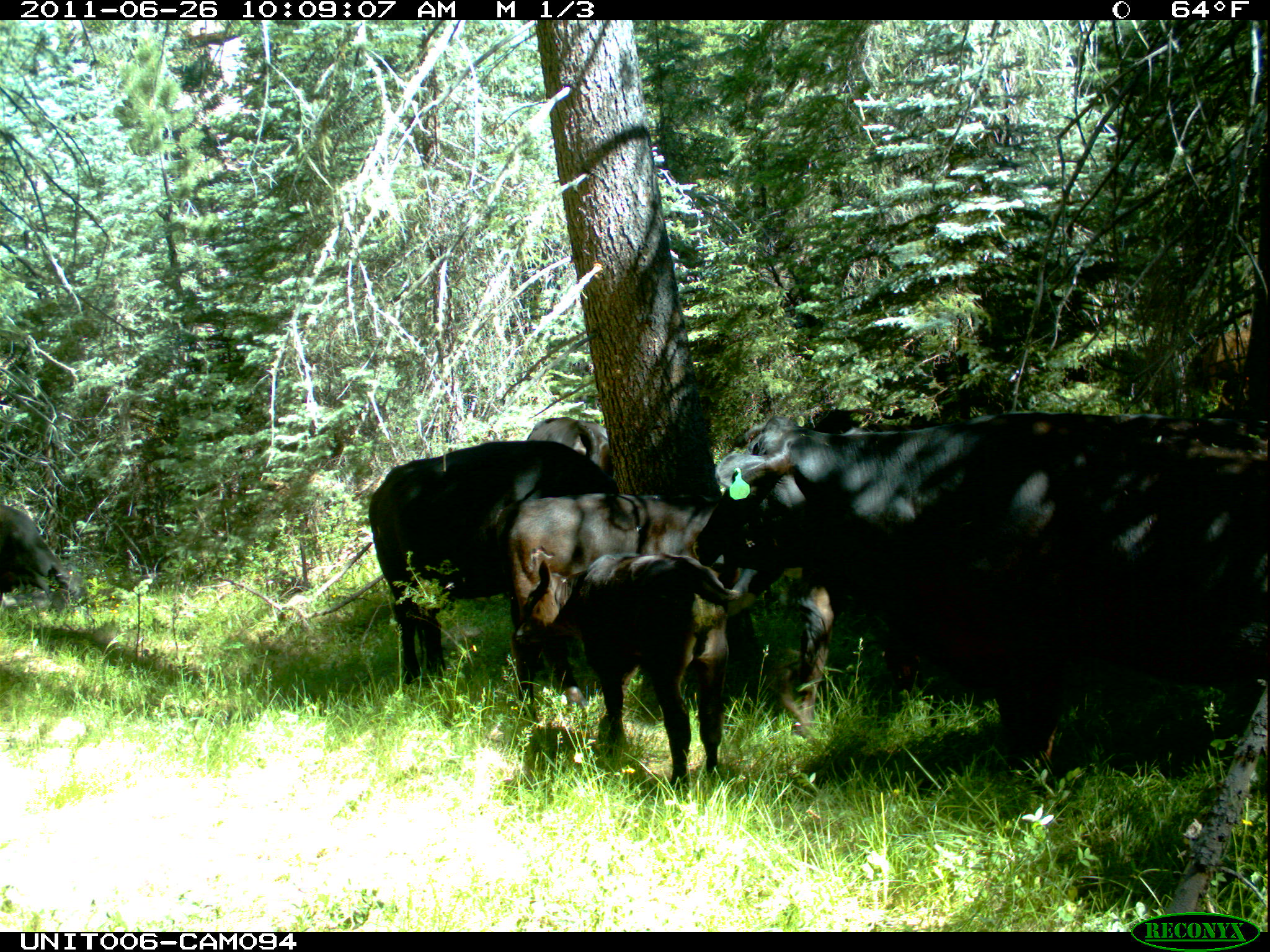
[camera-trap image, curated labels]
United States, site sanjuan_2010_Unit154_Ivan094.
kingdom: Animalia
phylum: Chordata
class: Mammalia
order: Artiodactyla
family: Bovidae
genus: Bos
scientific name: Bos taurus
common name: domestic cow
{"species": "Bos taurus (domestic cow)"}